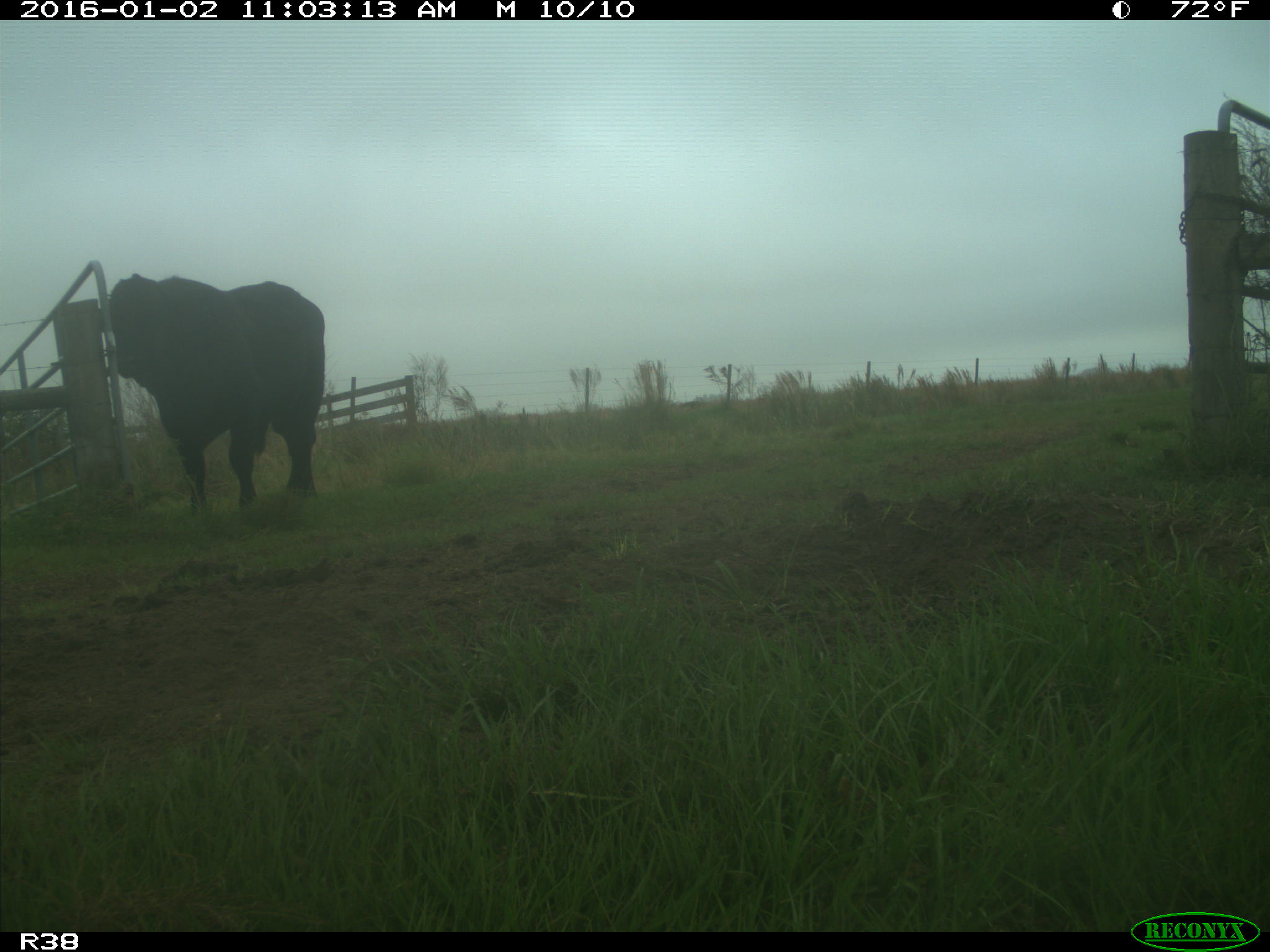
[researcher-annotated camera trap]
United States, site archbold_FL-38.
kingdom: Animalia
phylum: Chordata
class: Mammalia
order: Artiodactyla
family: Bovidae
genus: Bos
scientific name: Bos taurus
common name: domestic cow